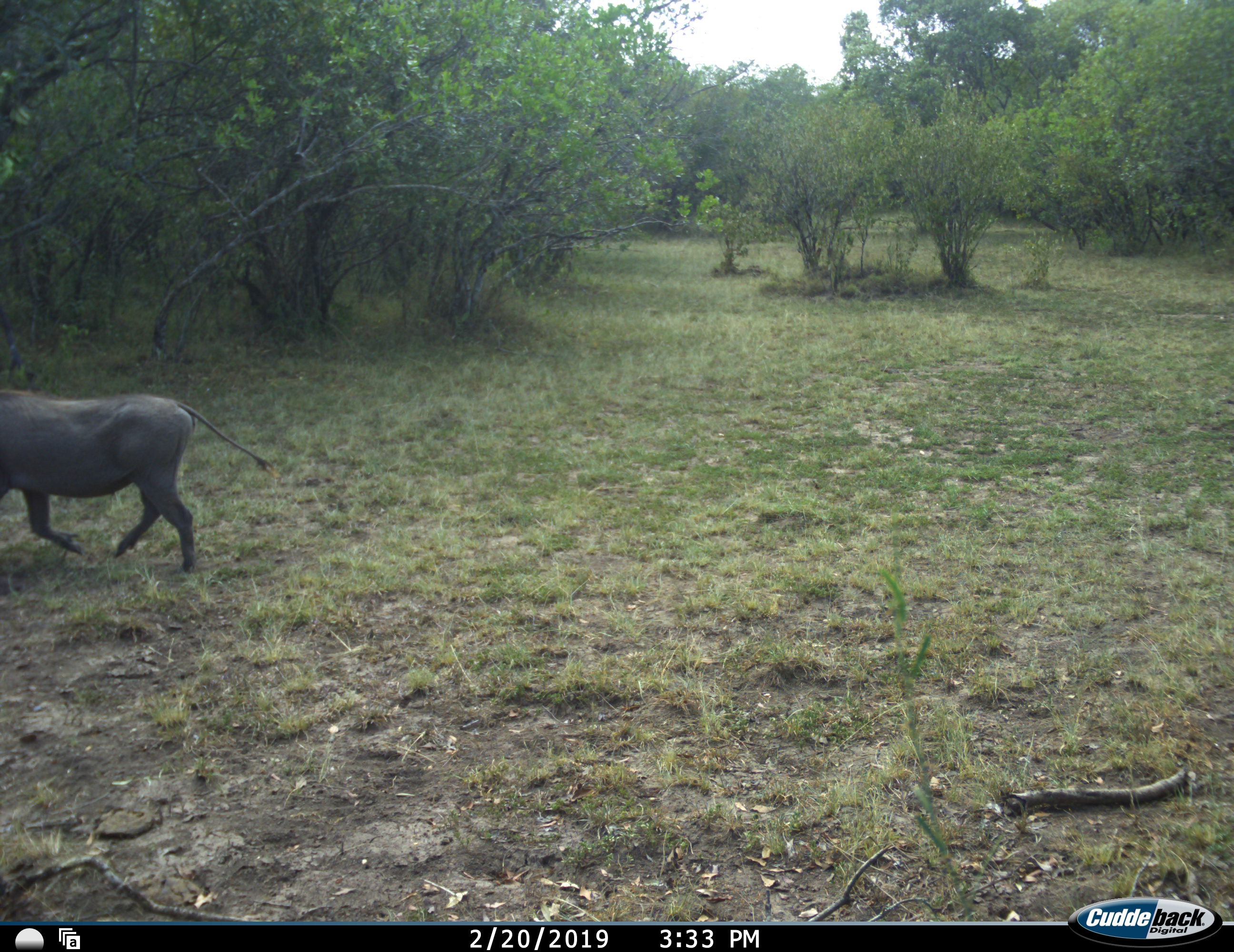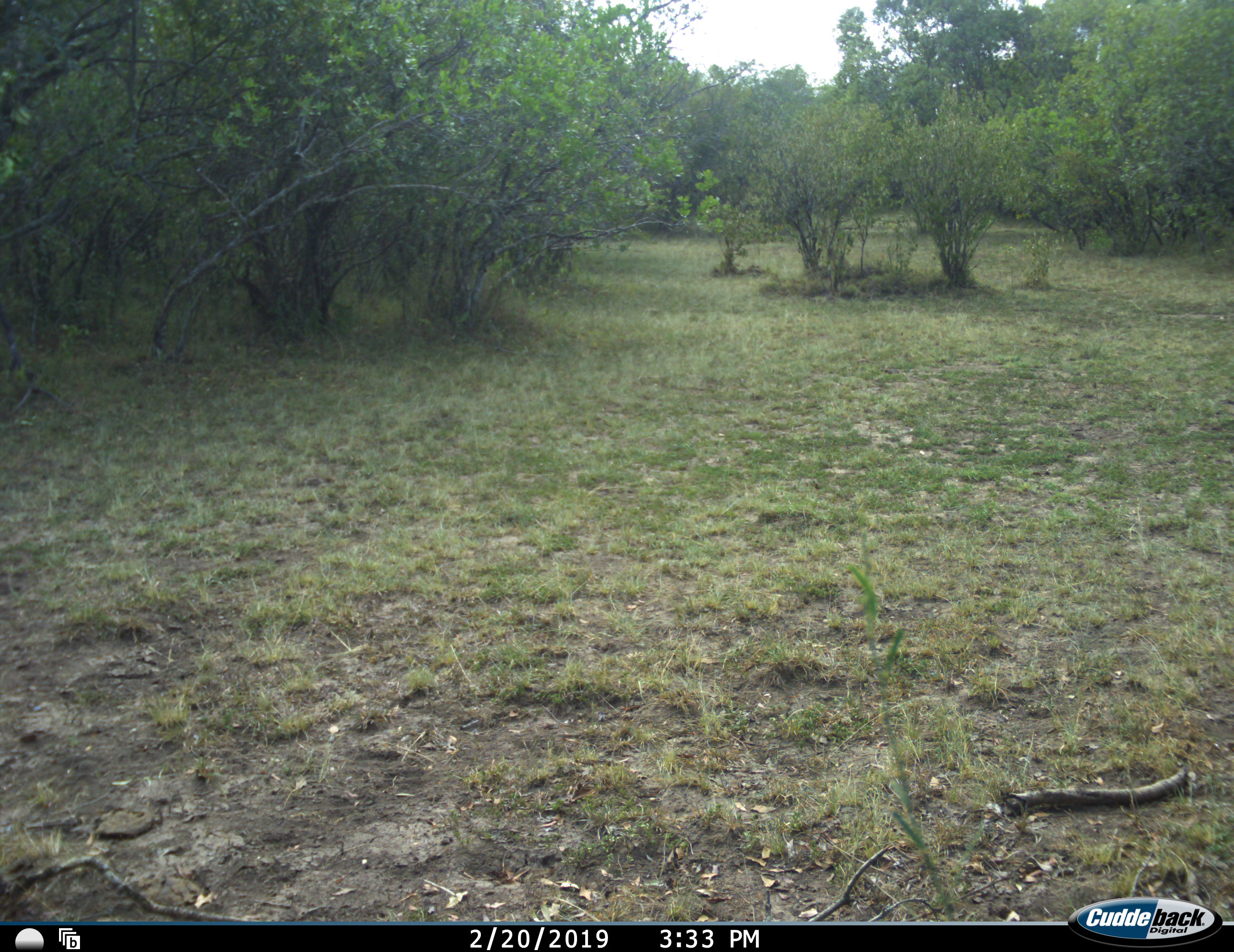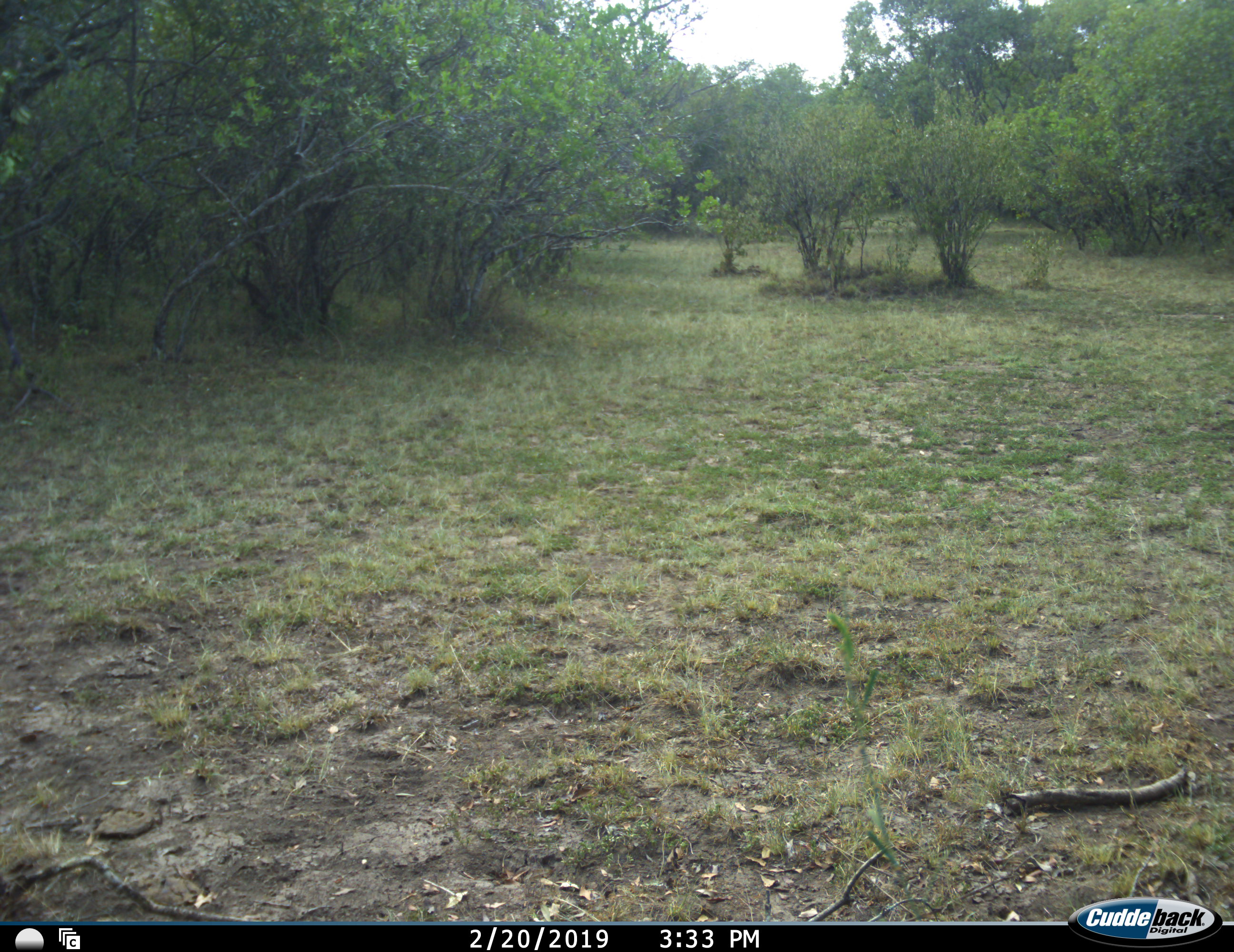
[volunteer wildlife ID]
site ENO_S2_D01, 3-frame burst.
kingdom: Animalia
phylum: Chordata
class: Mammalia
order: Artiodactyla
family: Suidae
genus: Phacochoerus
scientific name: Phacochoerus africanus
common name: warthog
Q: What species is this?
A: Warthog (Phacochoerus africanus).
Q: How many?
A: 1.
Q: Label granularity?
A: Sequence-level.